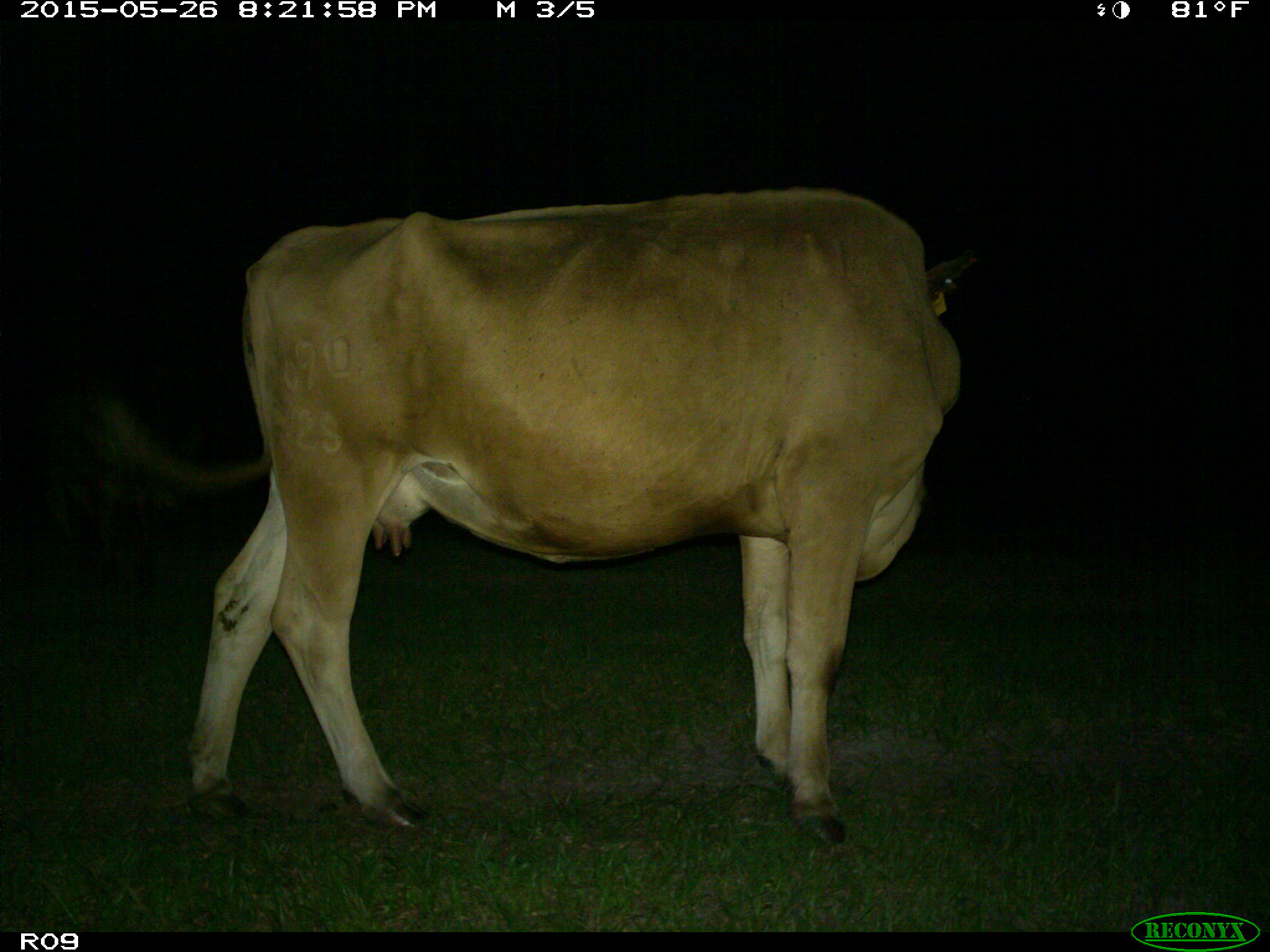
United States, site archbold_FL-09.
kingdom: Animalia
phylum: Chordata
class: Mammalia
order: Artiodactyla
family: Bovidae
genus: Bos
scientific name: Bos taurus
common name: domestic cow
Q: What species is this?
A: Bos taurus (domestic cow).